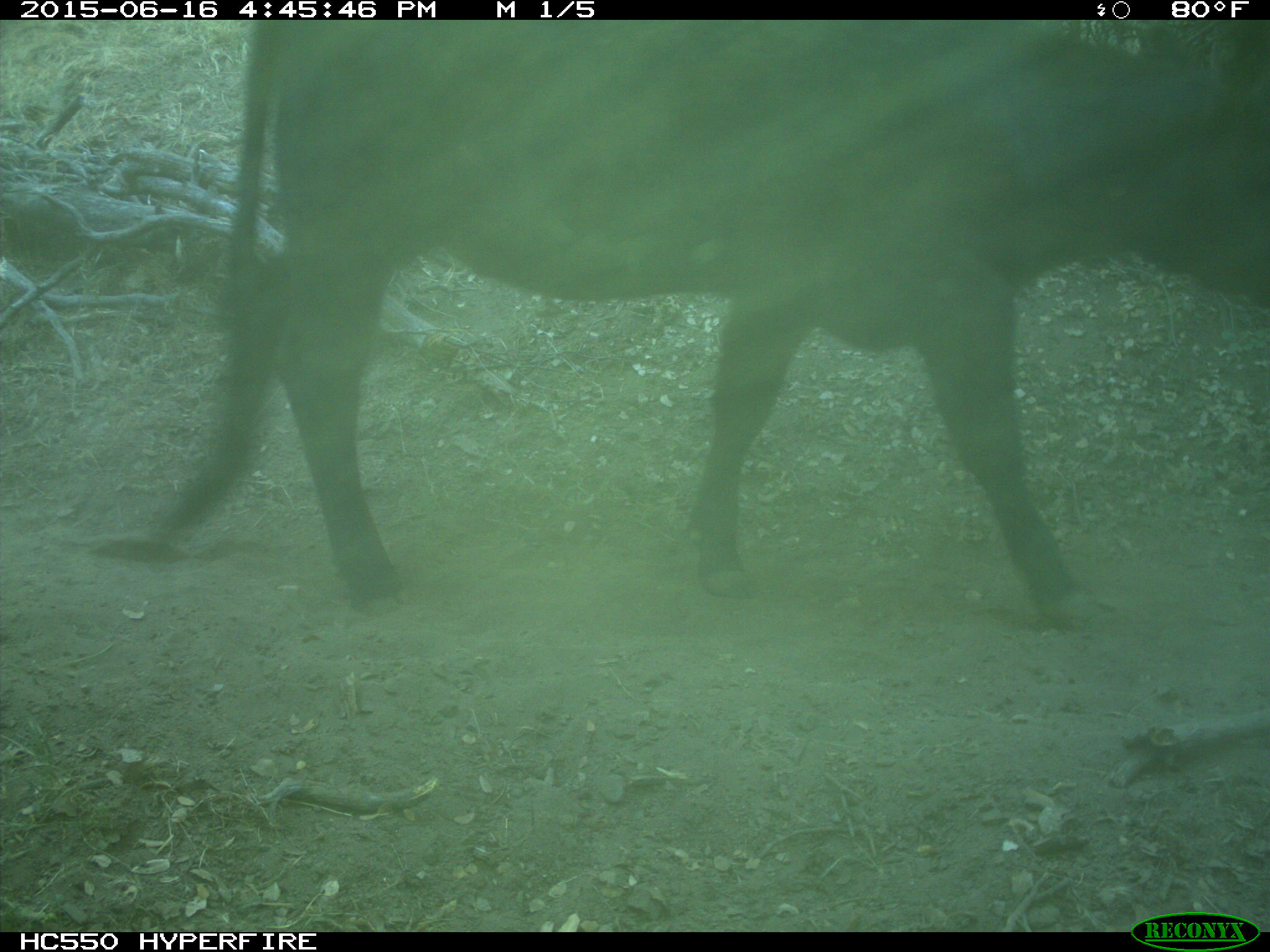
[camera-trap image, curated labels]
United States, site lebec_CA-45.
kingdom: Animalia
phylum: Chordata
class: Mammalia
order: Artiodactyla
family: Bovidae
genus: Bos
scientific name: Bos taurus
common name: domestic cow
Bos taurus (domestic cow).